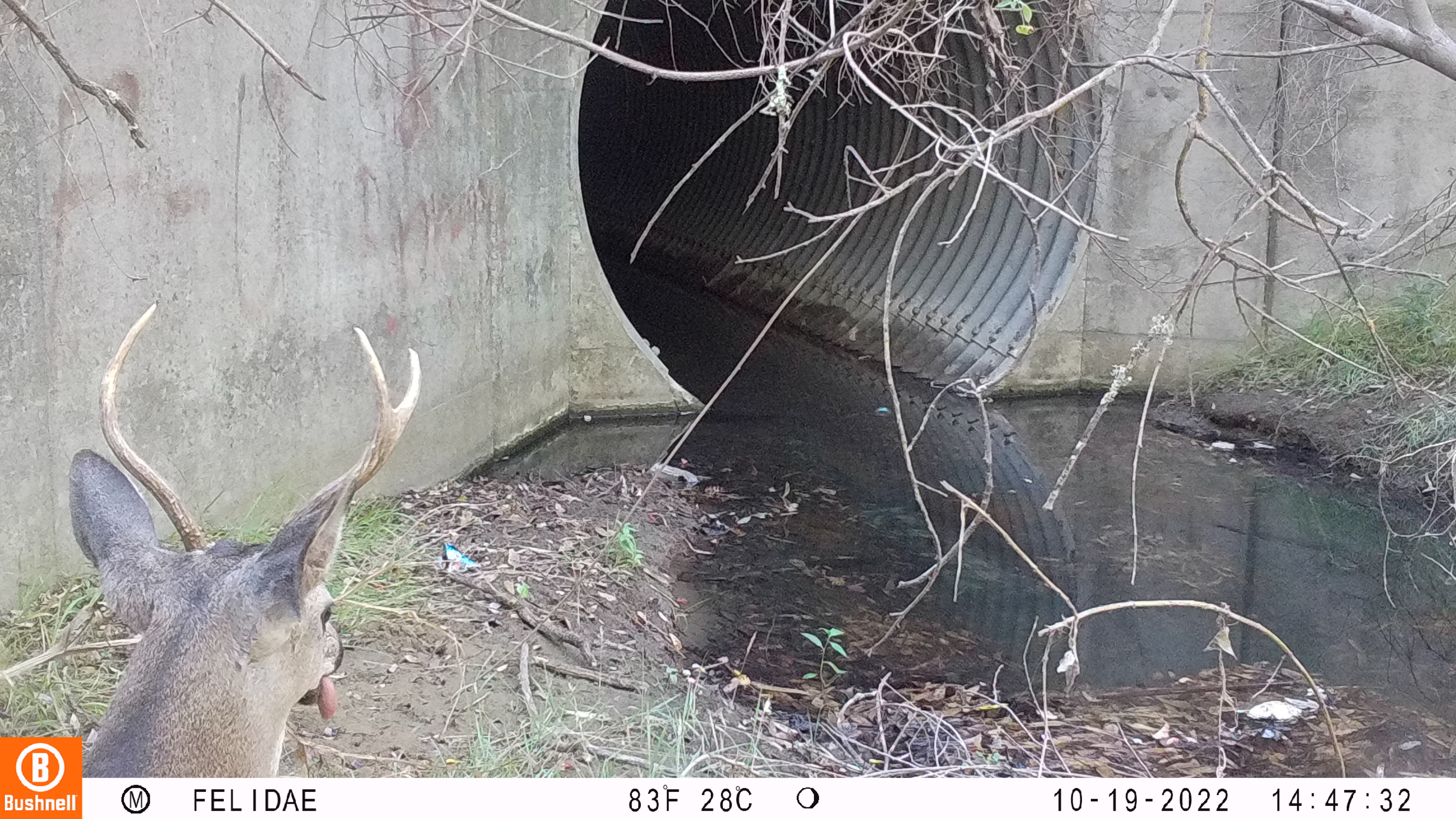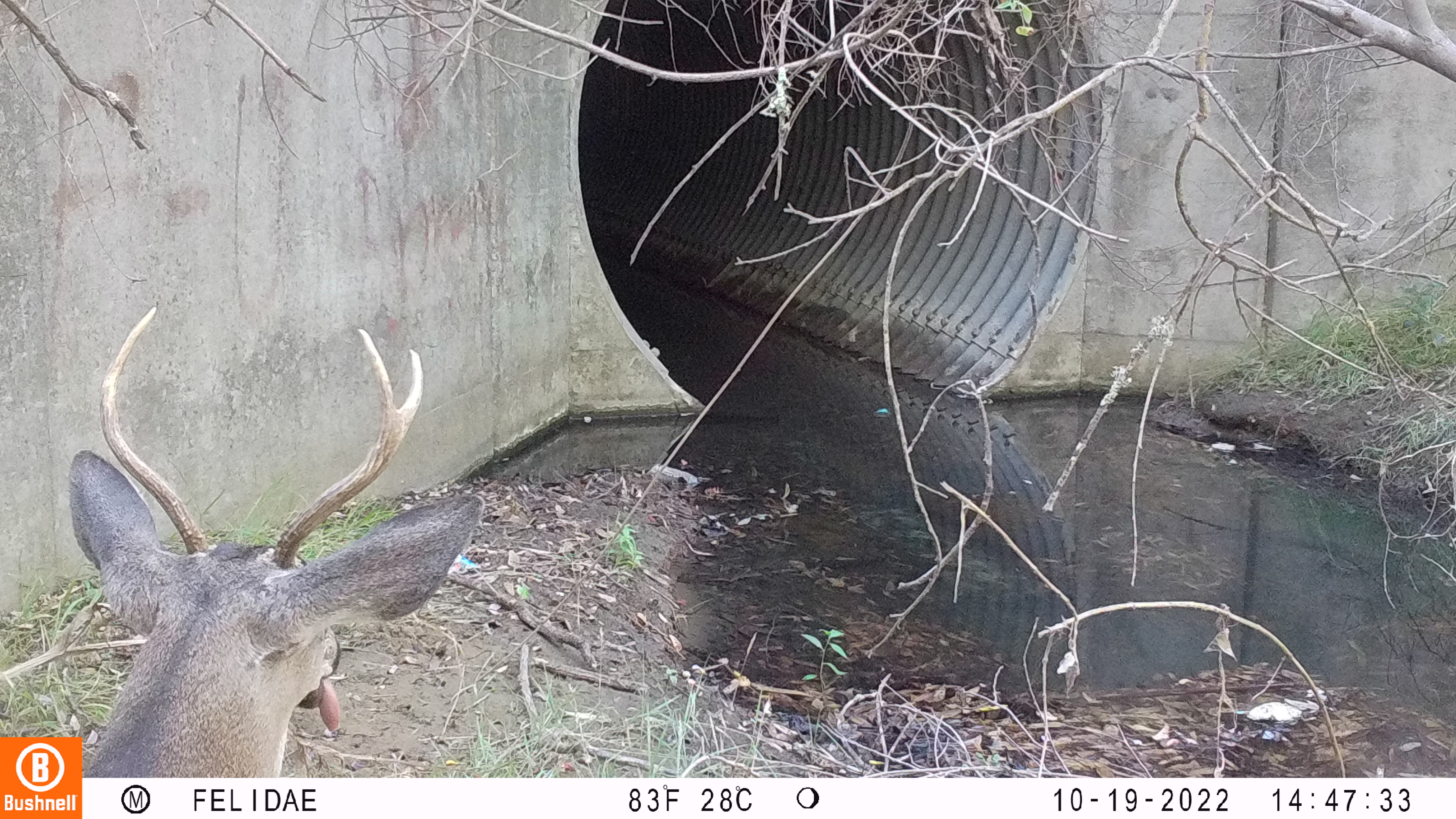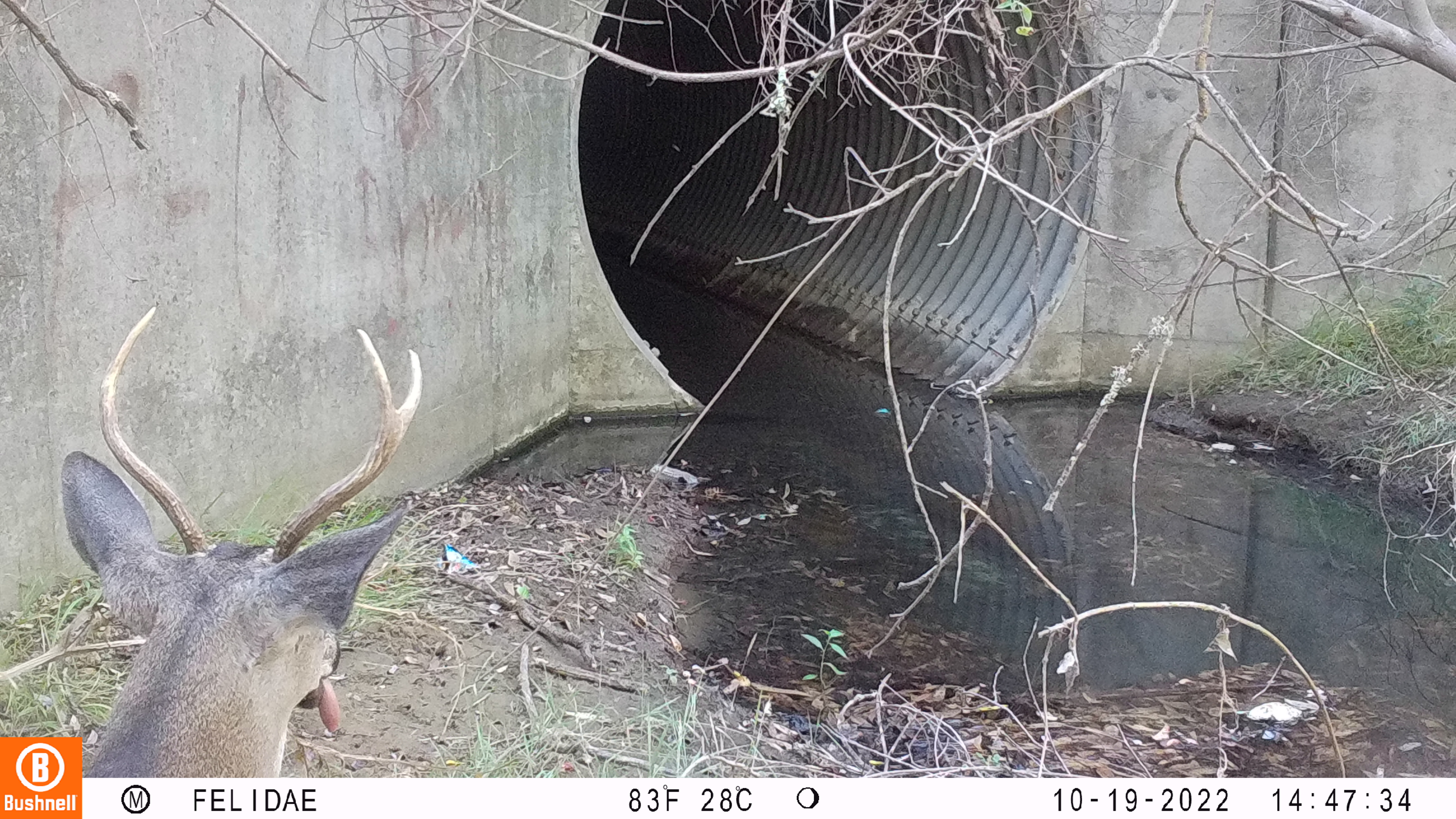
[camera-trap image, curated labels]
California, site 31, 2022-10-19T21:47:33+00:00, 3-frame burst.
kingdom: Animalia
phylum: Chordata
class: Mammalia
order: Artiodactyla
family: Cervidae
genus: Odocoileus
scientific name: Odocoileus hemionus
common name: mule deer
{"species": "mule deer (Odocoileus hemionus)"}